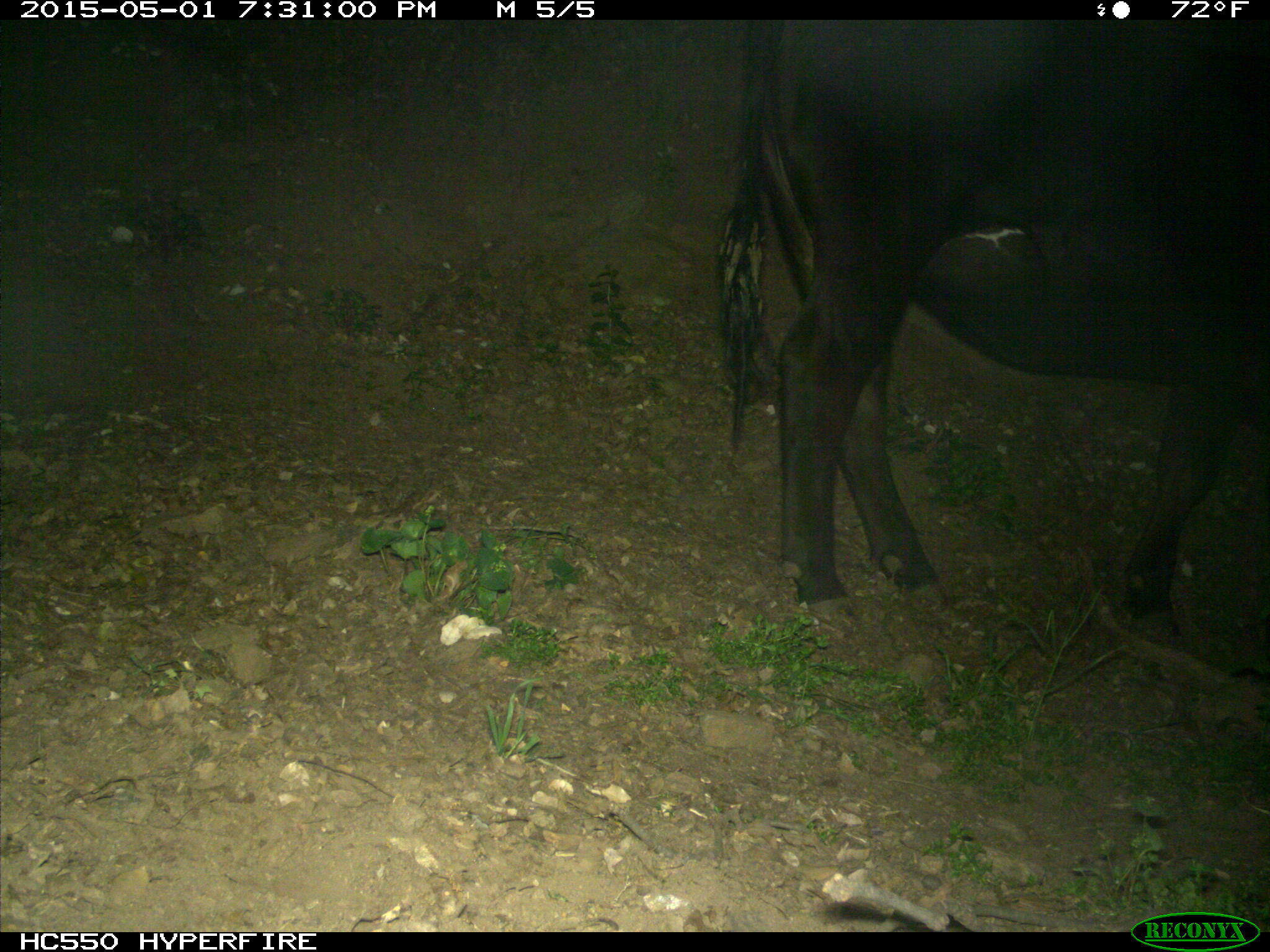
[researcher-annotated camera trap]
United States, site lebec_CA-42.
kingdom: Animalia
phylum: Chordata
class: Mammalia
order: Artiodactyla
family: Bovidae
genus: Bos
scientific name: Bos taurus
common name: domestic cow